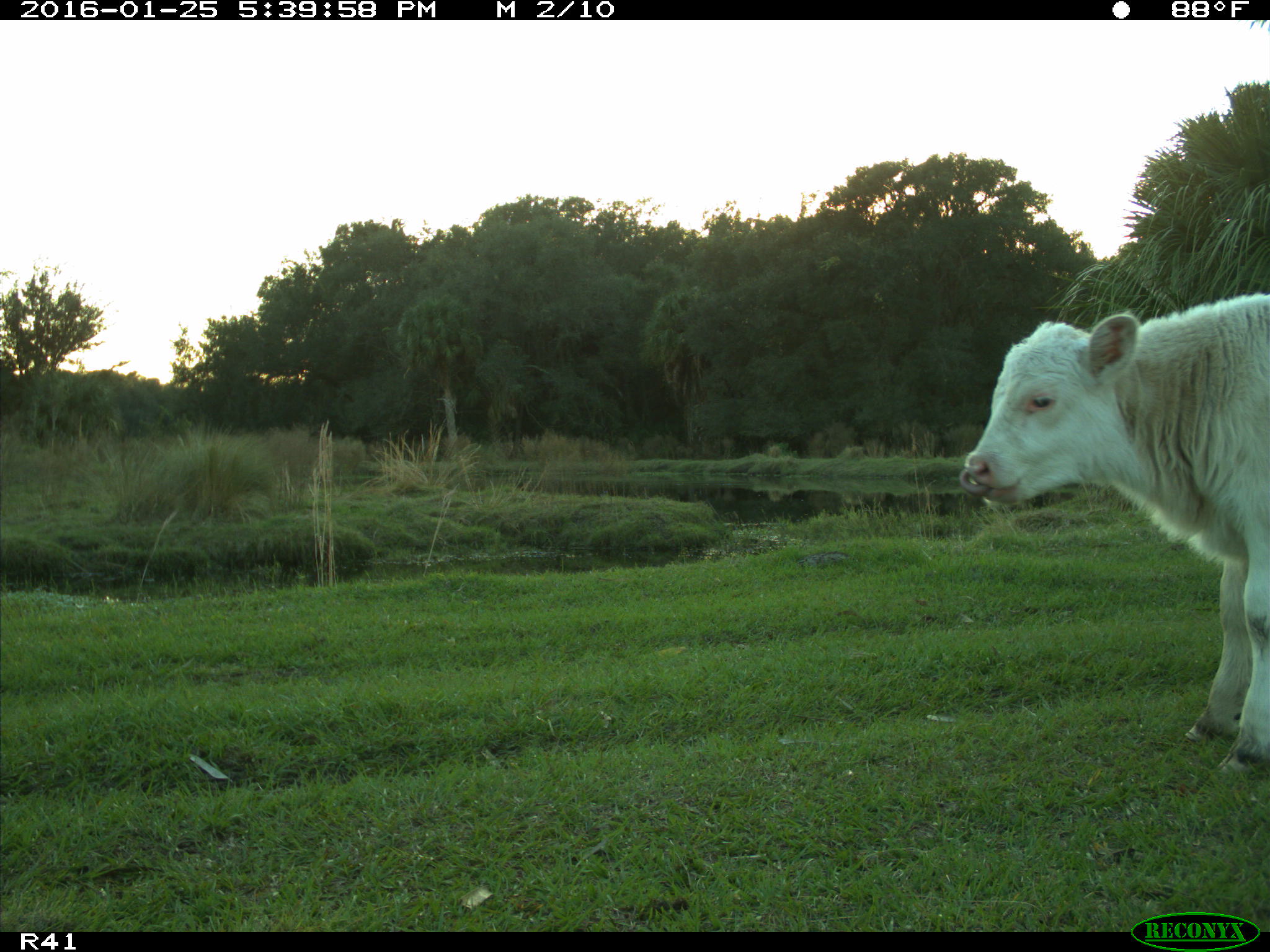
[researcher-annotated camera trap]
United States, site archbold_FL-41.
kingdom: Animalia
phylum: Chordata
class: Mammalia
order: Artiodactyla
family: Bovidae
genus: Bos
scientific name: Bos taurus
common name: domestic cow